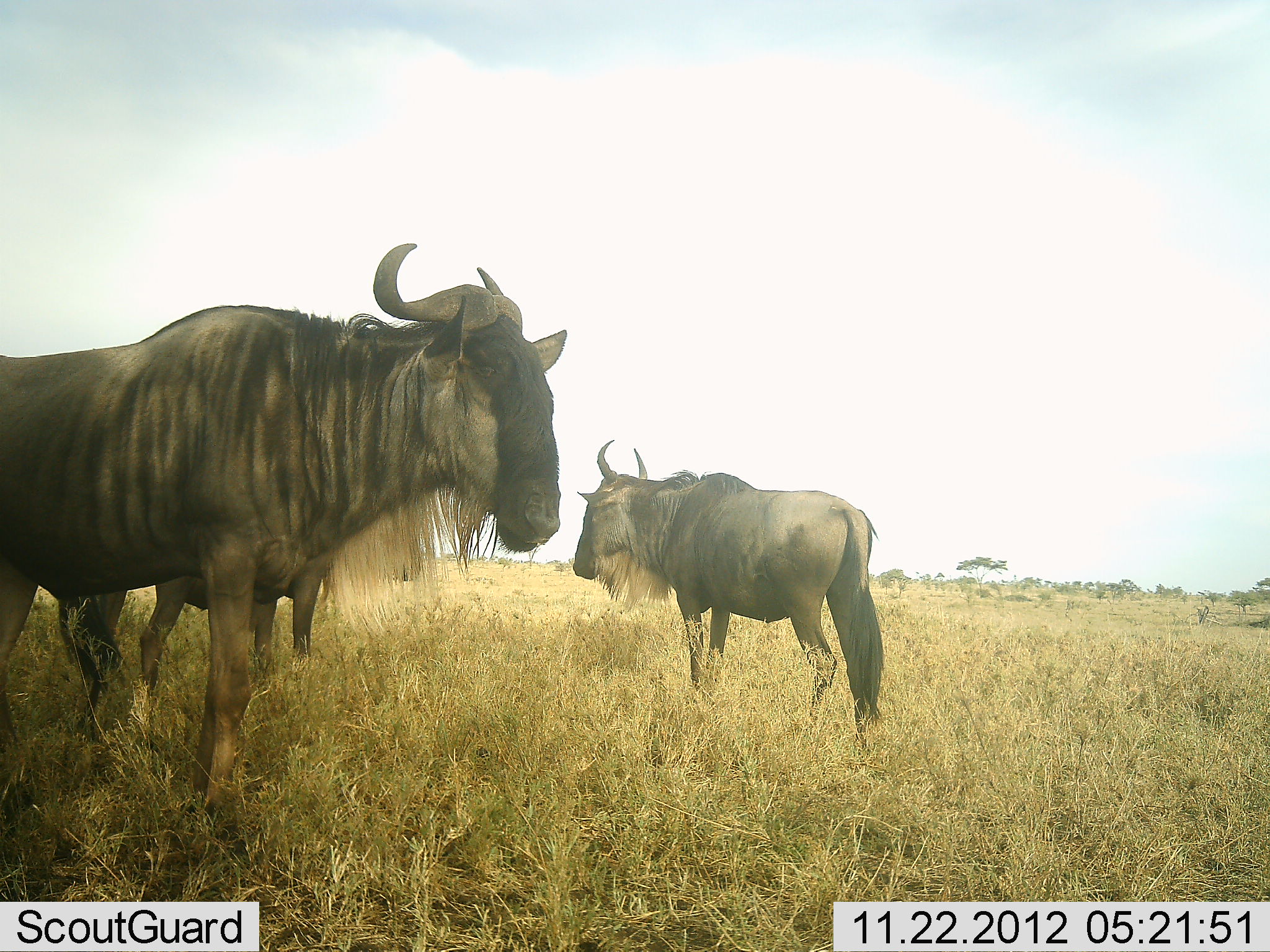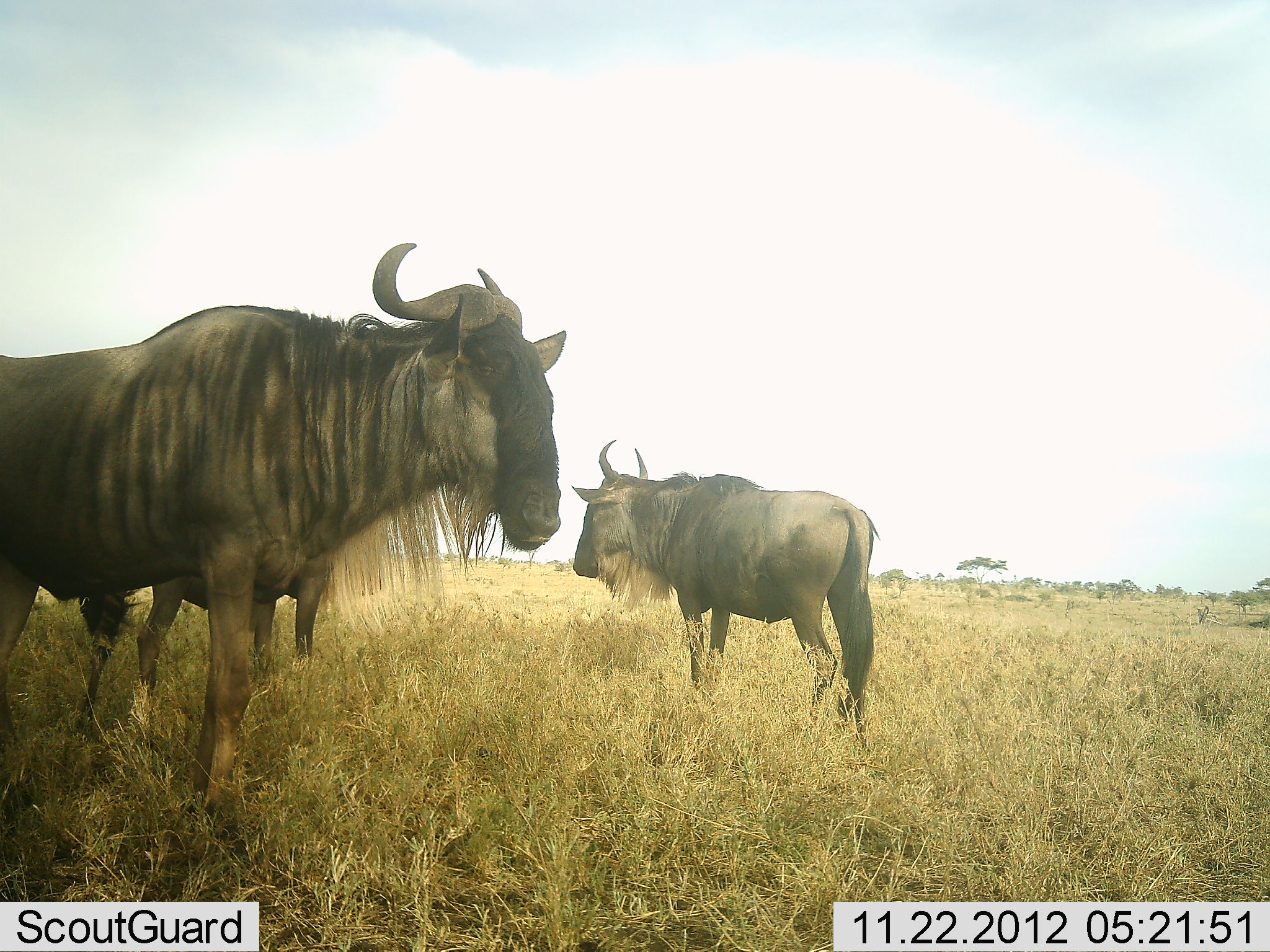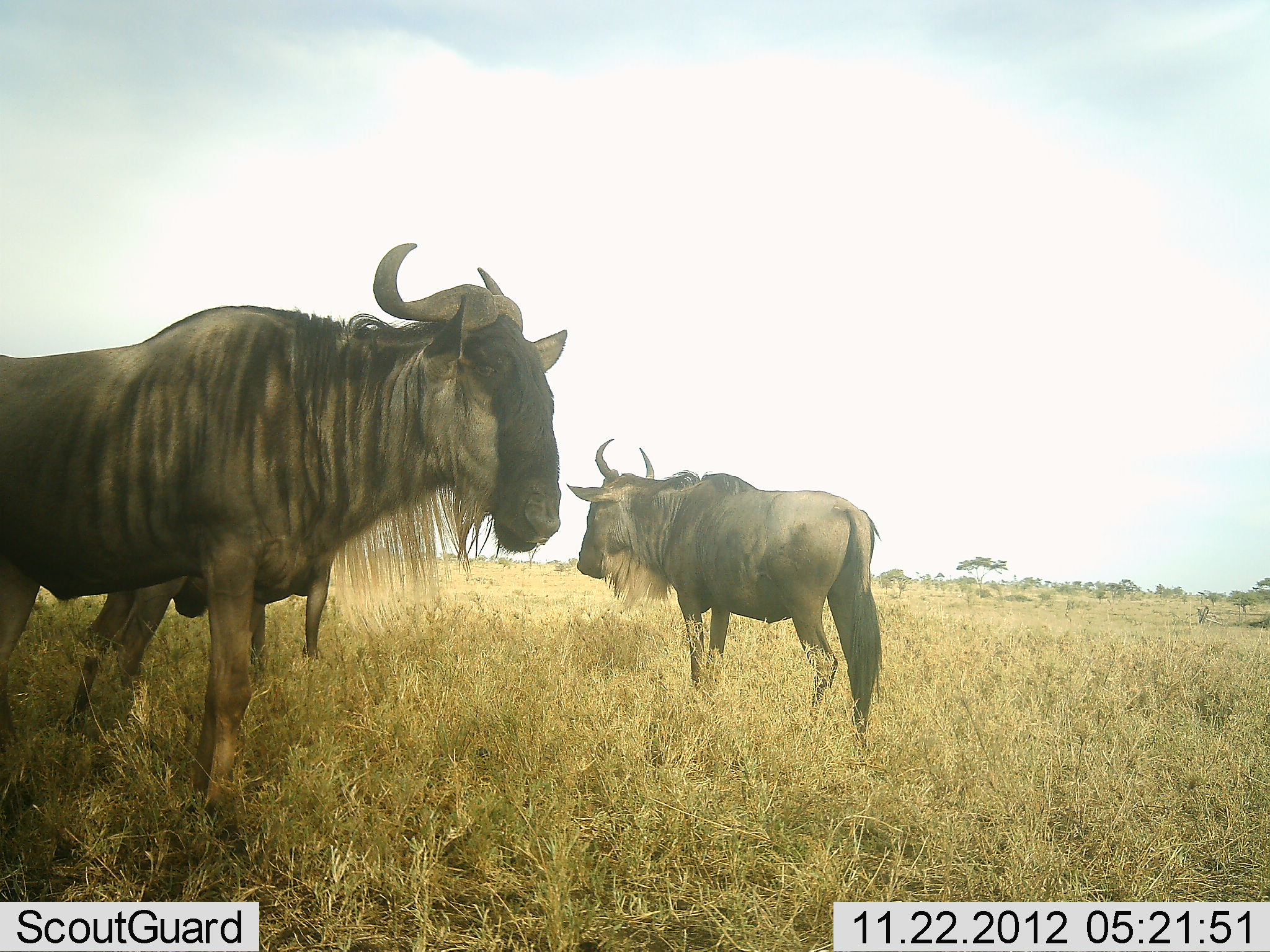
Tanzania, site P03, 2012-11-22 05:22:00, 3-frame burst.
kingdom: Animalia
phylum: Chordata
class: Mammalia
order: Artiodactyla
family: Bovidae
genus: Connochaetes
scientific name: Connochaetes taurinus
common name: blue wildebeest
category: wildebeest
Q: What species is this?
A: Wildebeest (blue wildebeest) (Connochaetes taurinus).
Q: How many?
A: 3.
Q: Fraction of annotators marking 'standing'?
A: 100%.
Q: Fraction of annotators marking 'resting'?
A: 0%.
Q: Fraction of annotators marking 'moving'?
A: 0%.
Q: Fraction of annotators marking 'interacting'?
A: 0%.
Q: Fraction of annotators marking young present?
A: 0%.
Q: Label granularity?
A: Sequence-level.